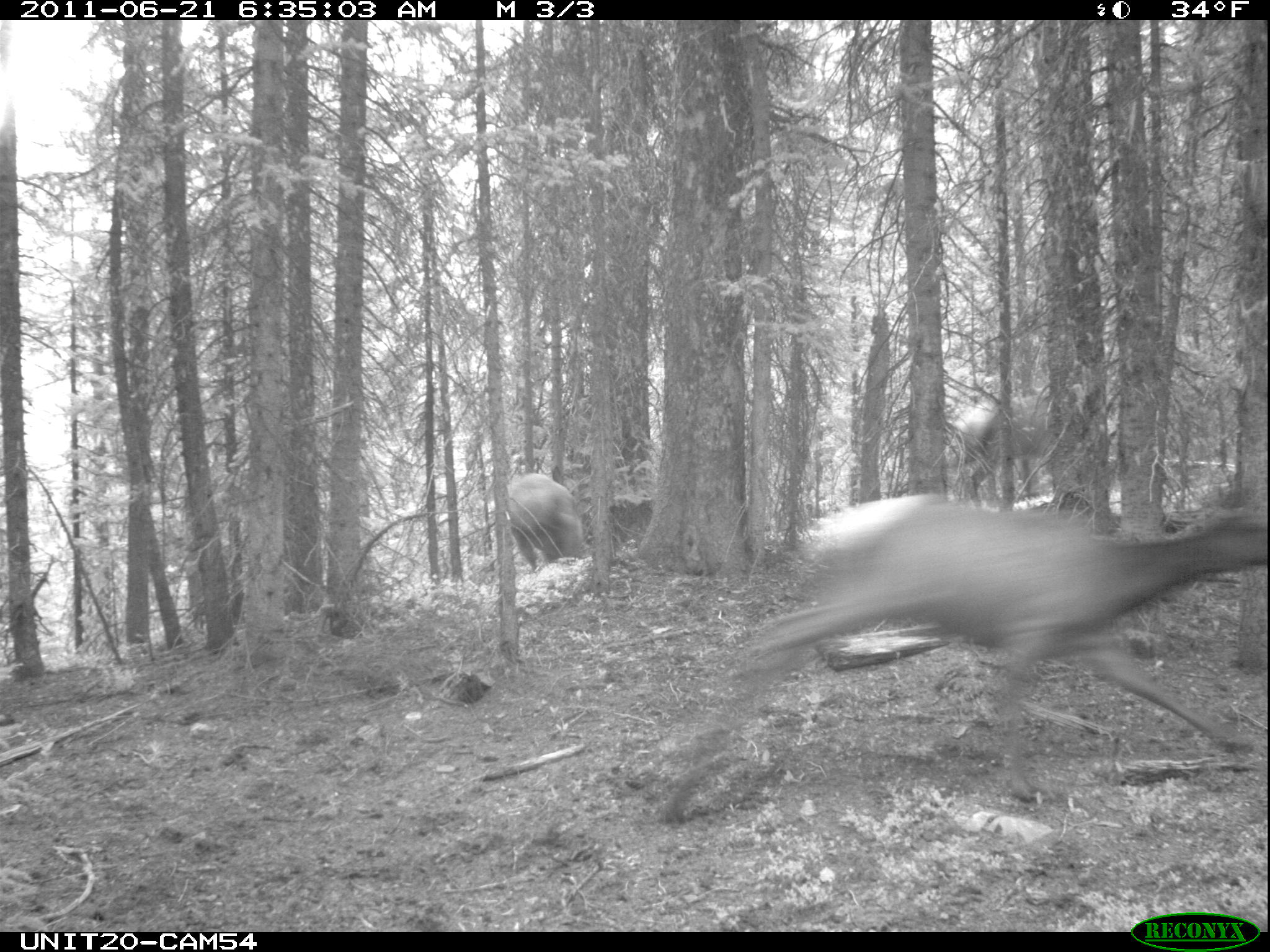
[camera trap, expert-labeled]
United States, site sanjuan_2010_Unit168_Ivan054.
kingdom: Animalia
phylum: Chordata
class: Mammalia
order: Artiodactyla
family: Cervidae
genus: Cervus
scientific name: Cervus elaphus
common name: red deer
Cervus elaphus (red deer).